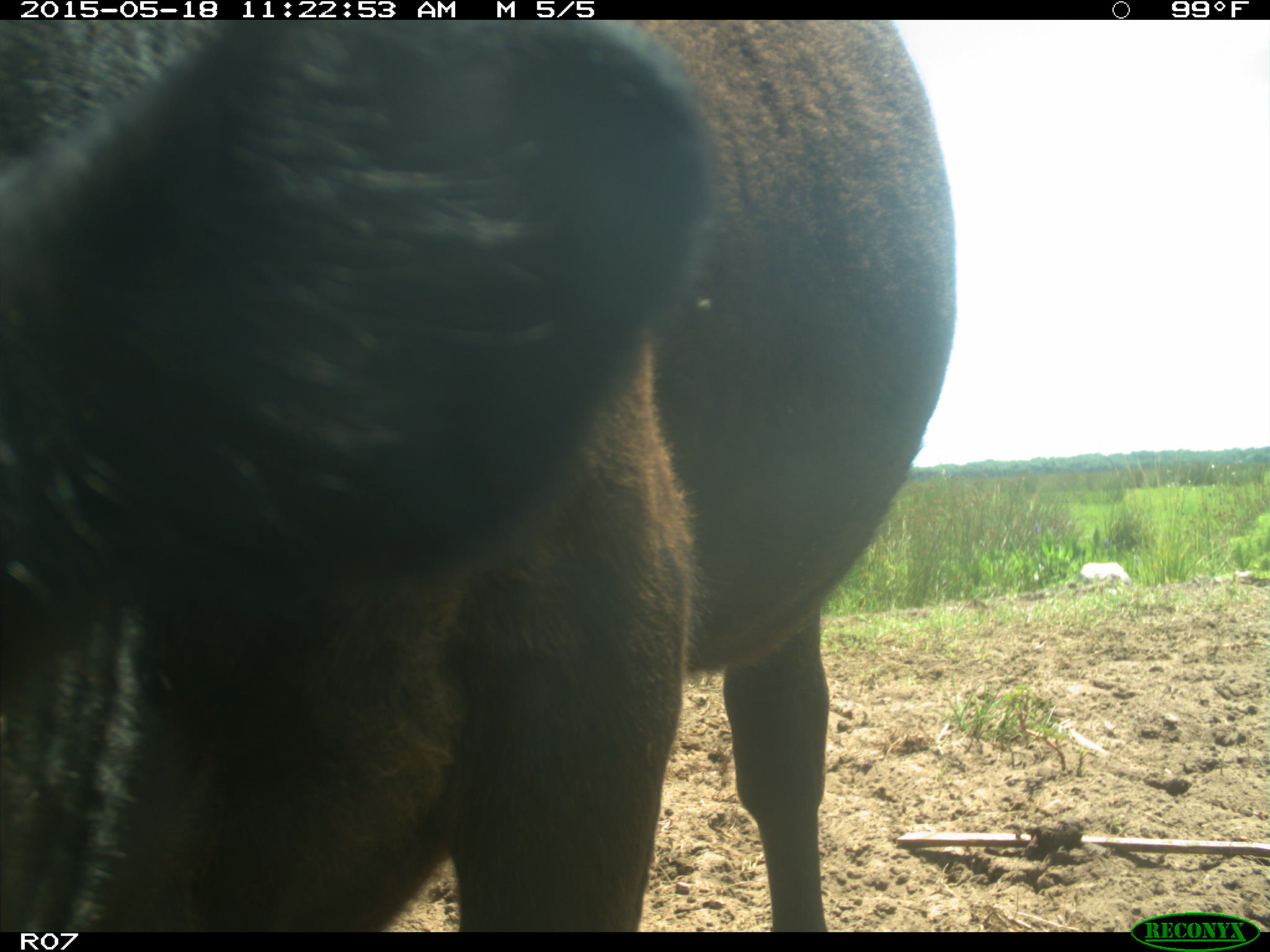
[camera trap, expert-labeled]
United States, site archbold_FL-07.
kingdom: Animalia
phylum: Chordata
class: Mammalia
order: Artiodactyla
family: Bovidae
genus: Bos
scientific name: Bos taurus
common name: domestic cow